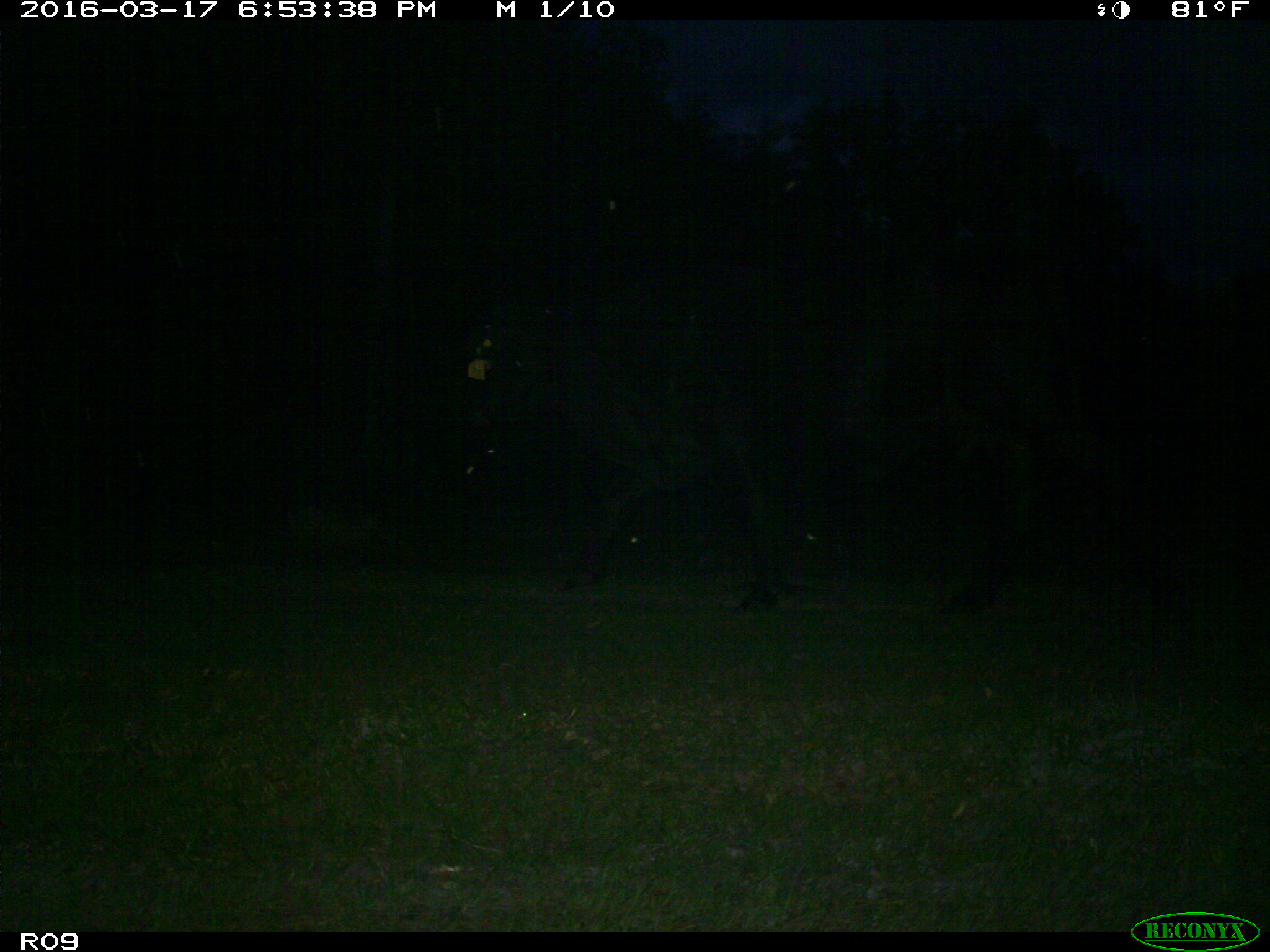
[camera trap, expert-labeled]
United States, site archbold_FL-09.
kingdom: Animalia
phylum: Chordata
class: Mammalia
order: Artiodactyla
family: Bovidae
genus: Bos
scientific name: Bos taurus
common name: domestic cow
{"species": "Bos taurus (domestic cow)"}